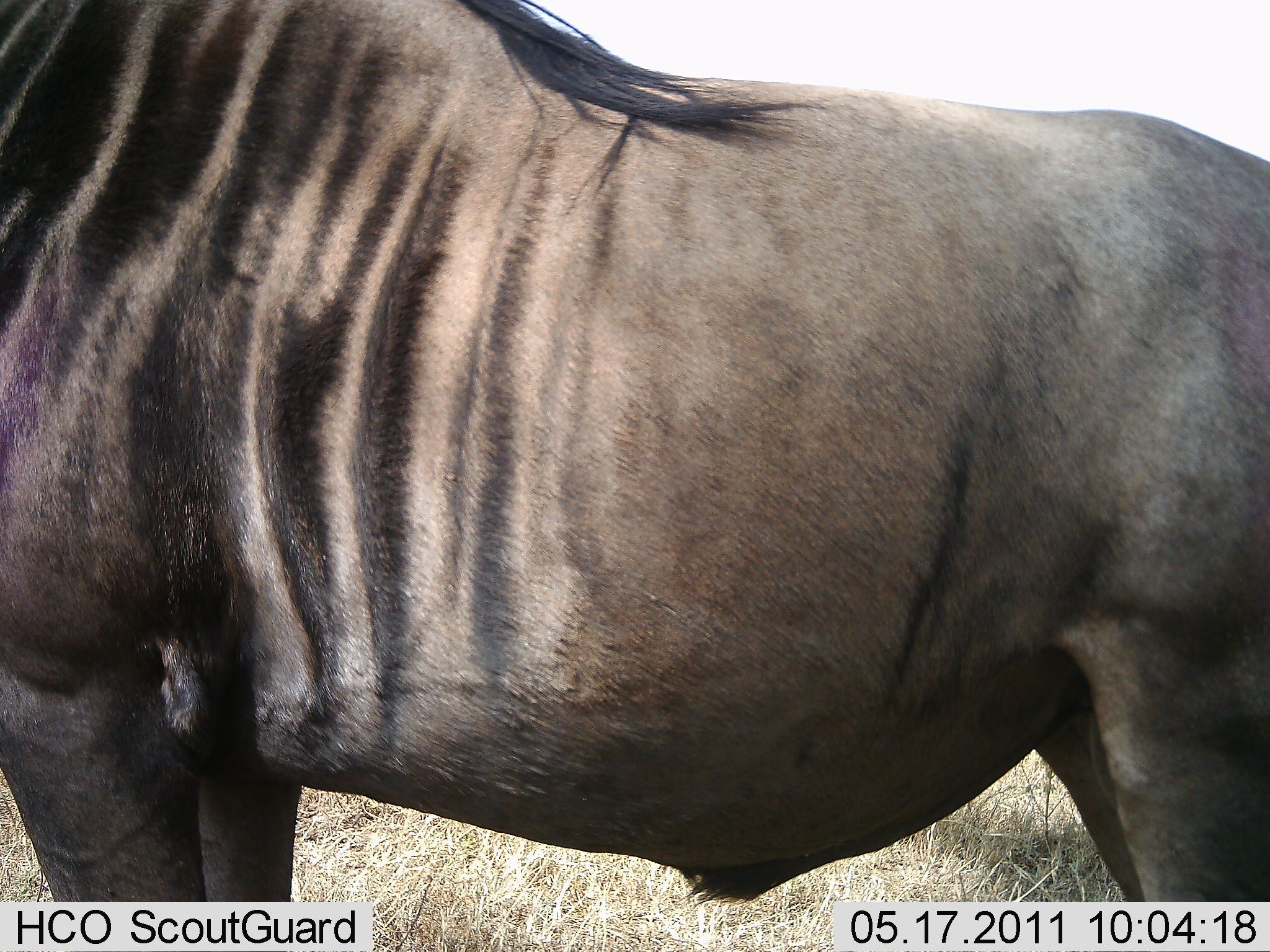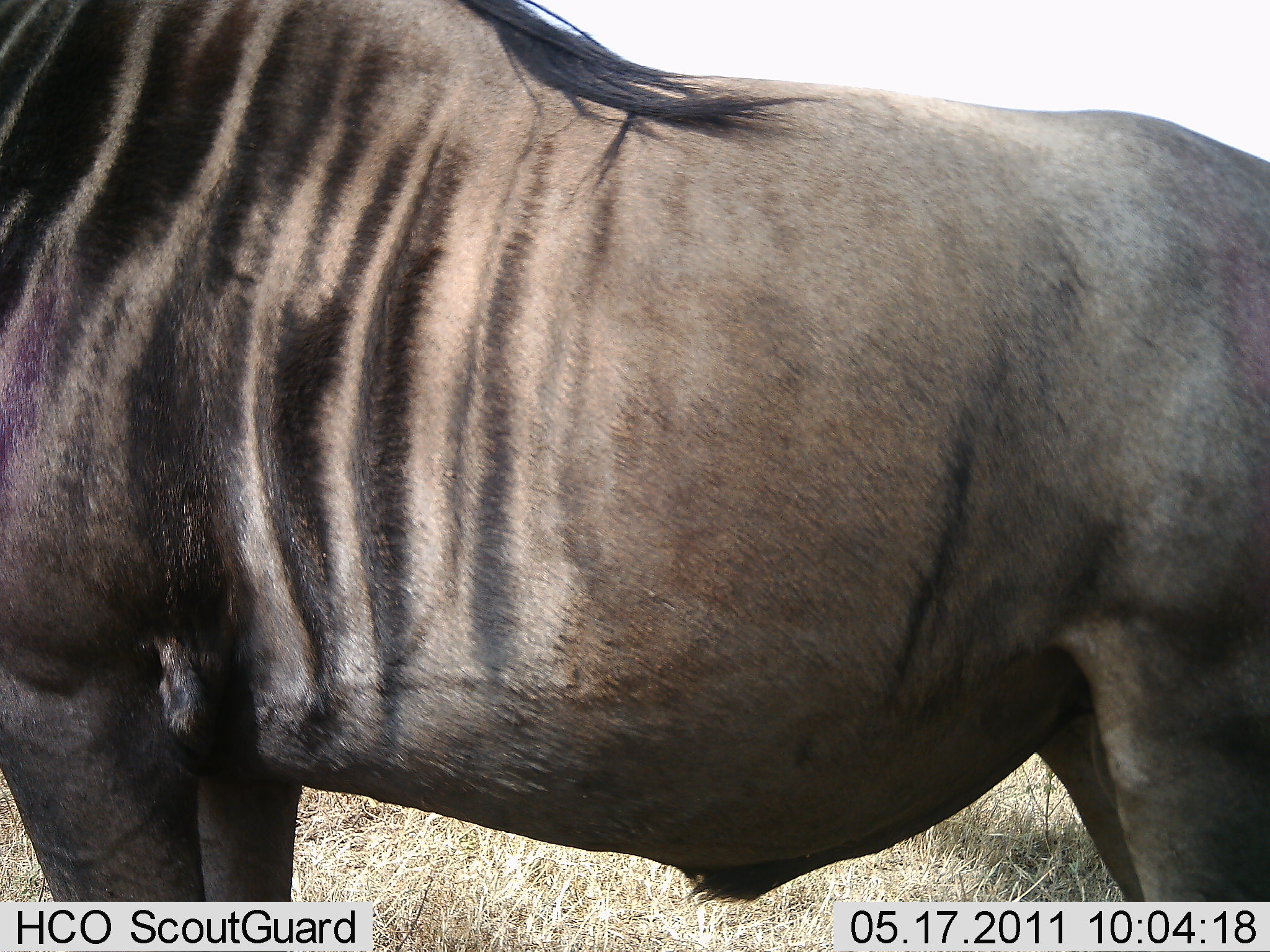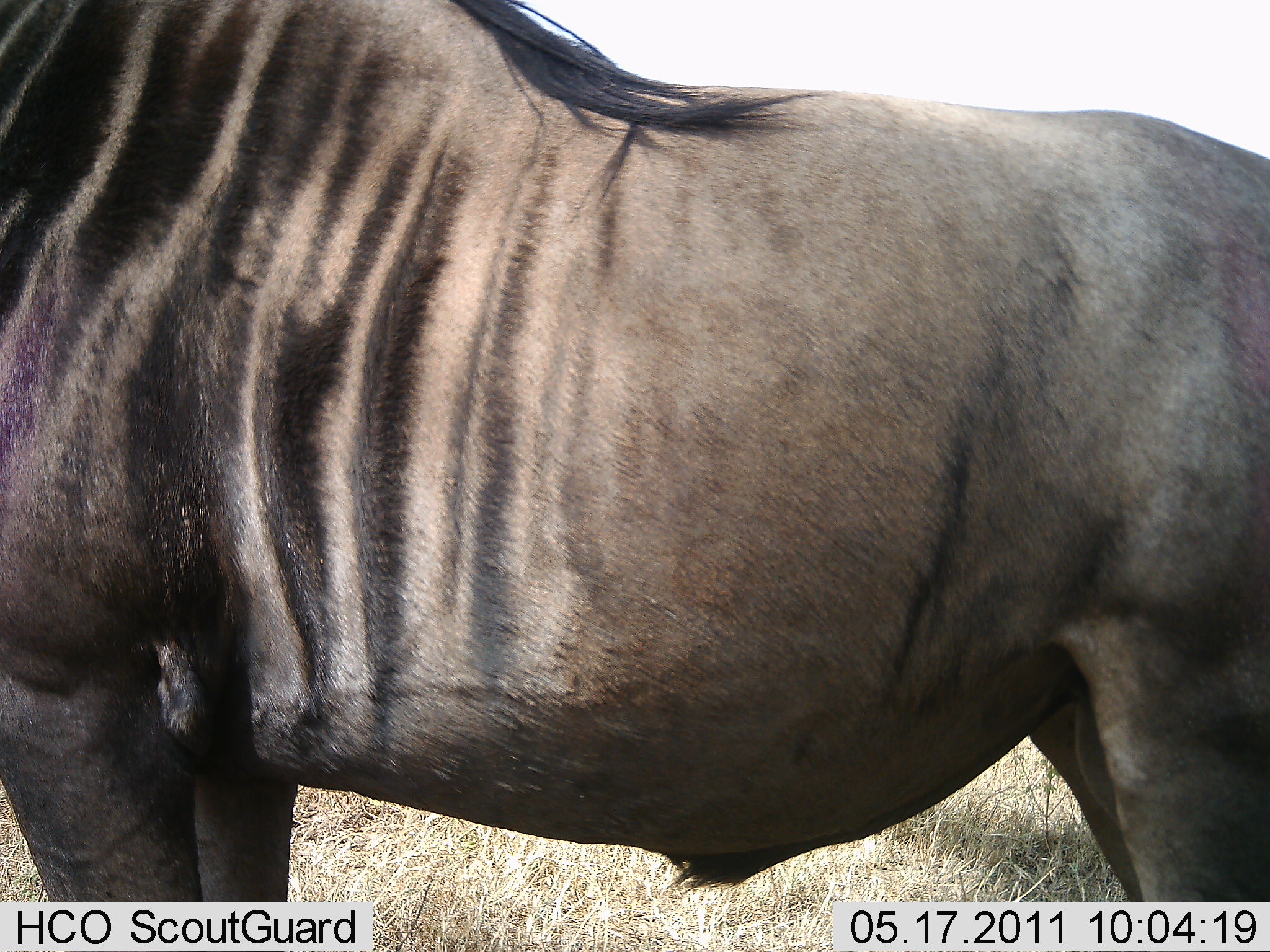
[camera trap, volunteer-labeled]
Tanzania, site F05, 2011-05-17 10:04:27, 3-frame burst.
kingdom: Animalia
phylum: Chordata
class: Mammalia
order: Artiodactyla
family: Bovidae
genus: Connochaetes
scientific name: Connochaetes taurinus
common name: blue wildebeest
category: wildebeest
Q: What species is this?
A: Wildebeest (blue wildebeest) (Connochaetes taurinus).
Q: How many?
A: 1.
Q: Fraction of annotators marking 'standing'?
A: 100%.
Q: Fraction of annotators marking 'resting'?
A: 7%.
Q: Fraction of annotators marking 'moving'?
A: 0%.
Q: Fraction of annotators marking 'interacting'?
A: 0%.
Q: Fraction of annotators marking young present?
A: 0%.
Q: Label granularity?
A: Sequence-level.